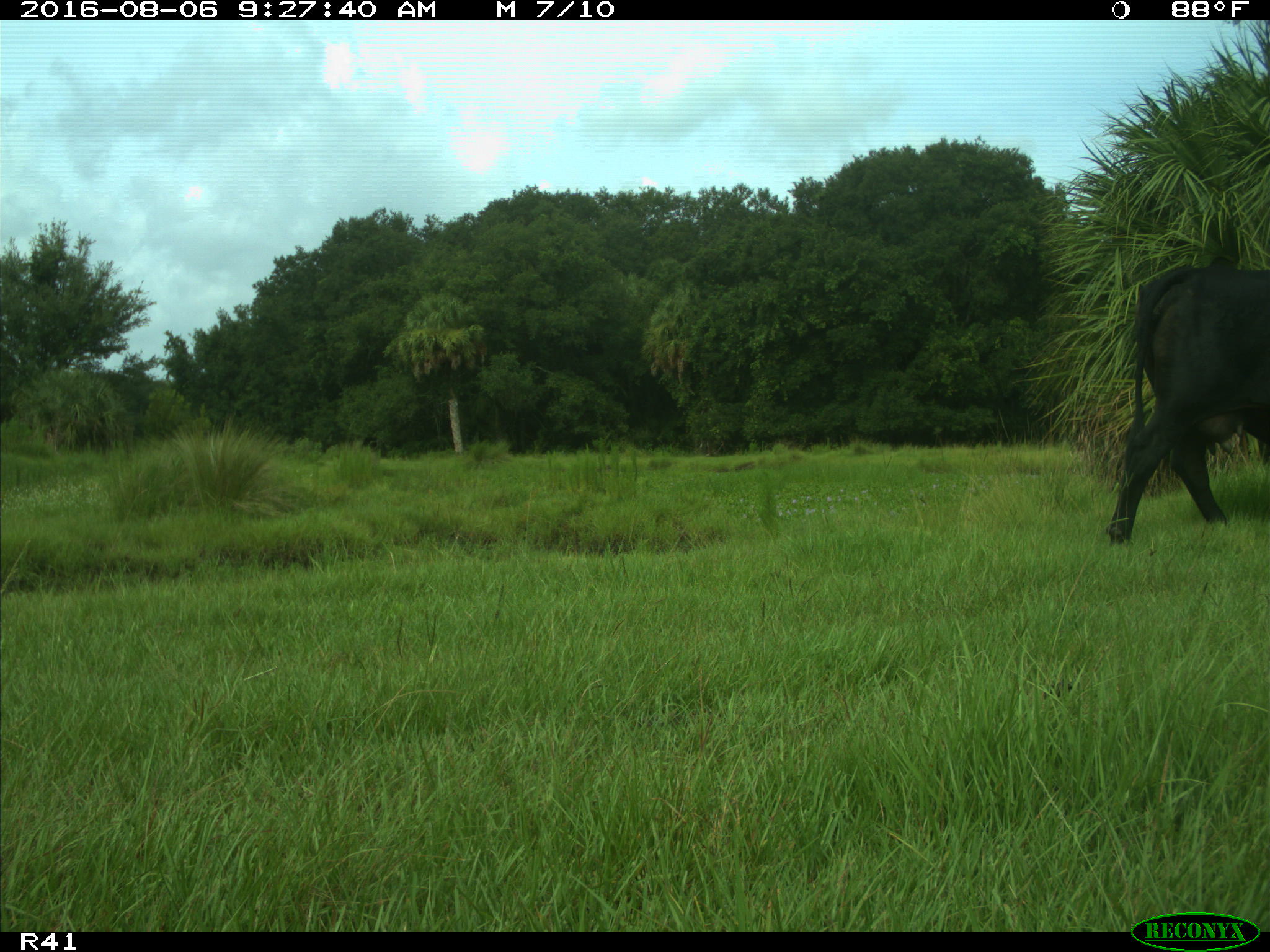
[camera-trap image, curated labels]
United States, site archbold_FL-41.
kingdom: Animalia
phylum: Chordata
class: Mammalia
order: Artiodactyla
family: Bovidae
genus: Bos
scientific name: Bos taurus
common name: domestic cow